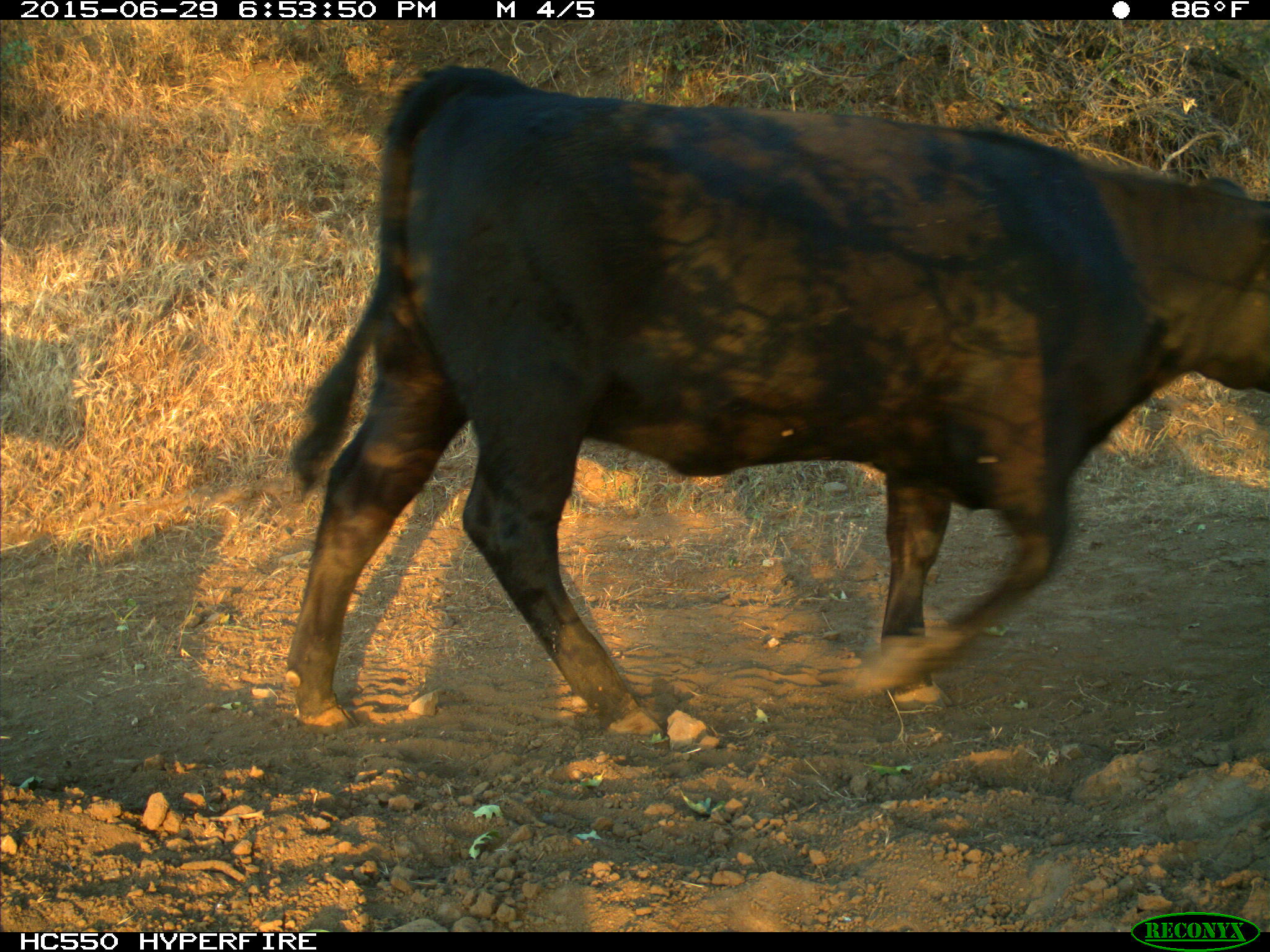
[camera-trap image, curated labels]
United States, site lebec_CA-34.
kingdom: Animalia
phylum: Chordata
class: Mammalia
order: Artiodactyla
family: Bovidae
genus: Bos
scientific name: Bos taurus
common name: domestic cow